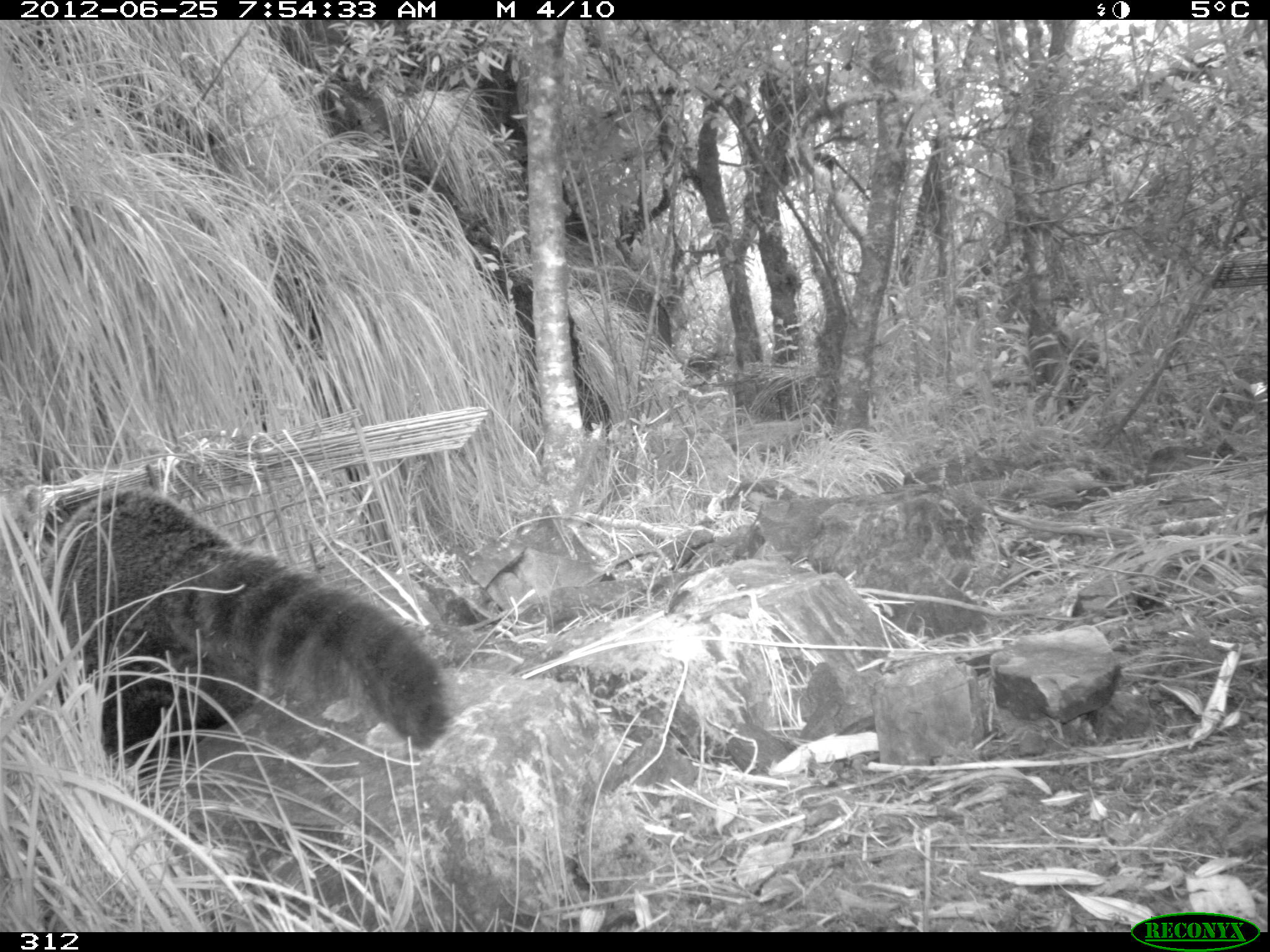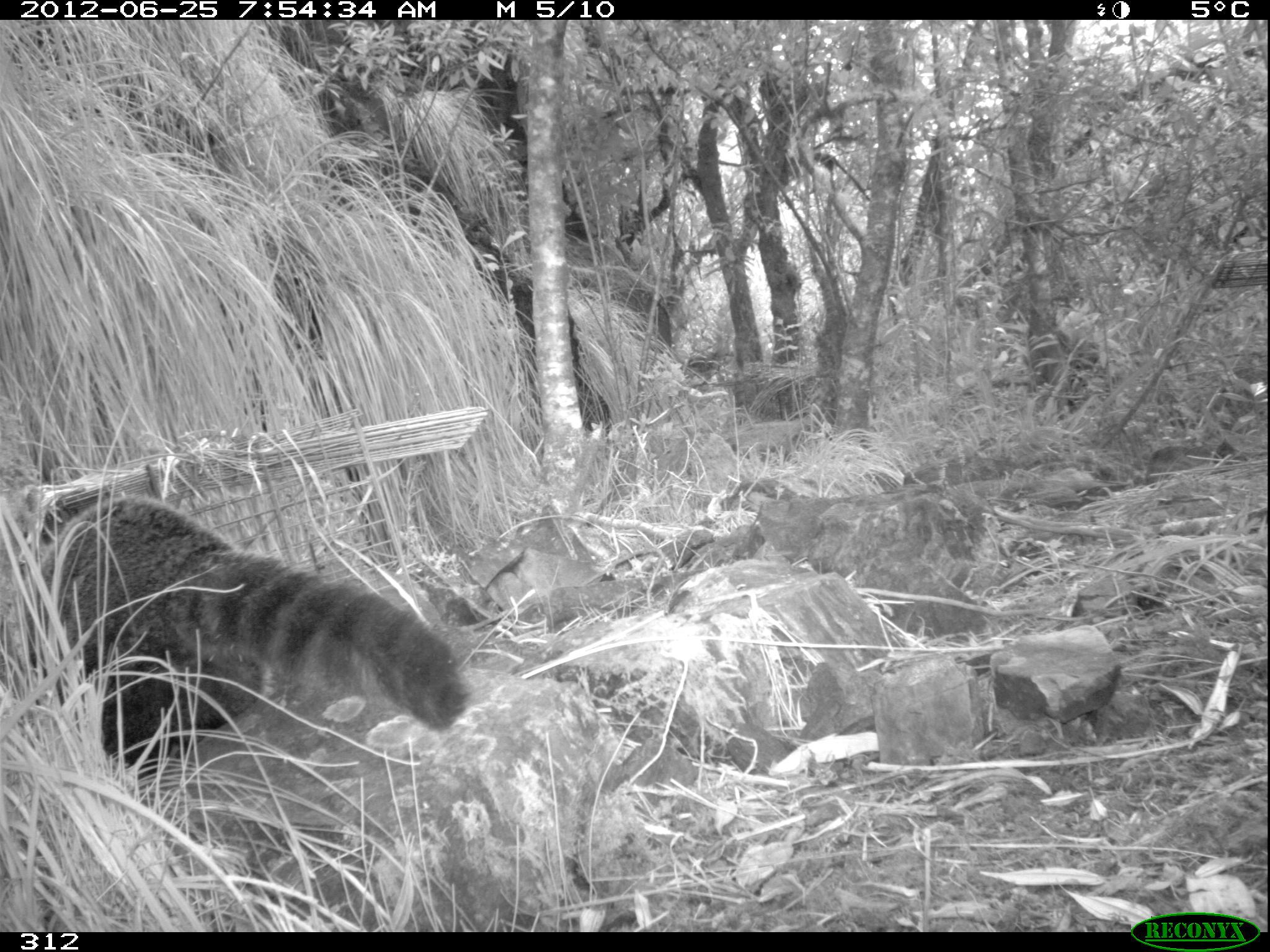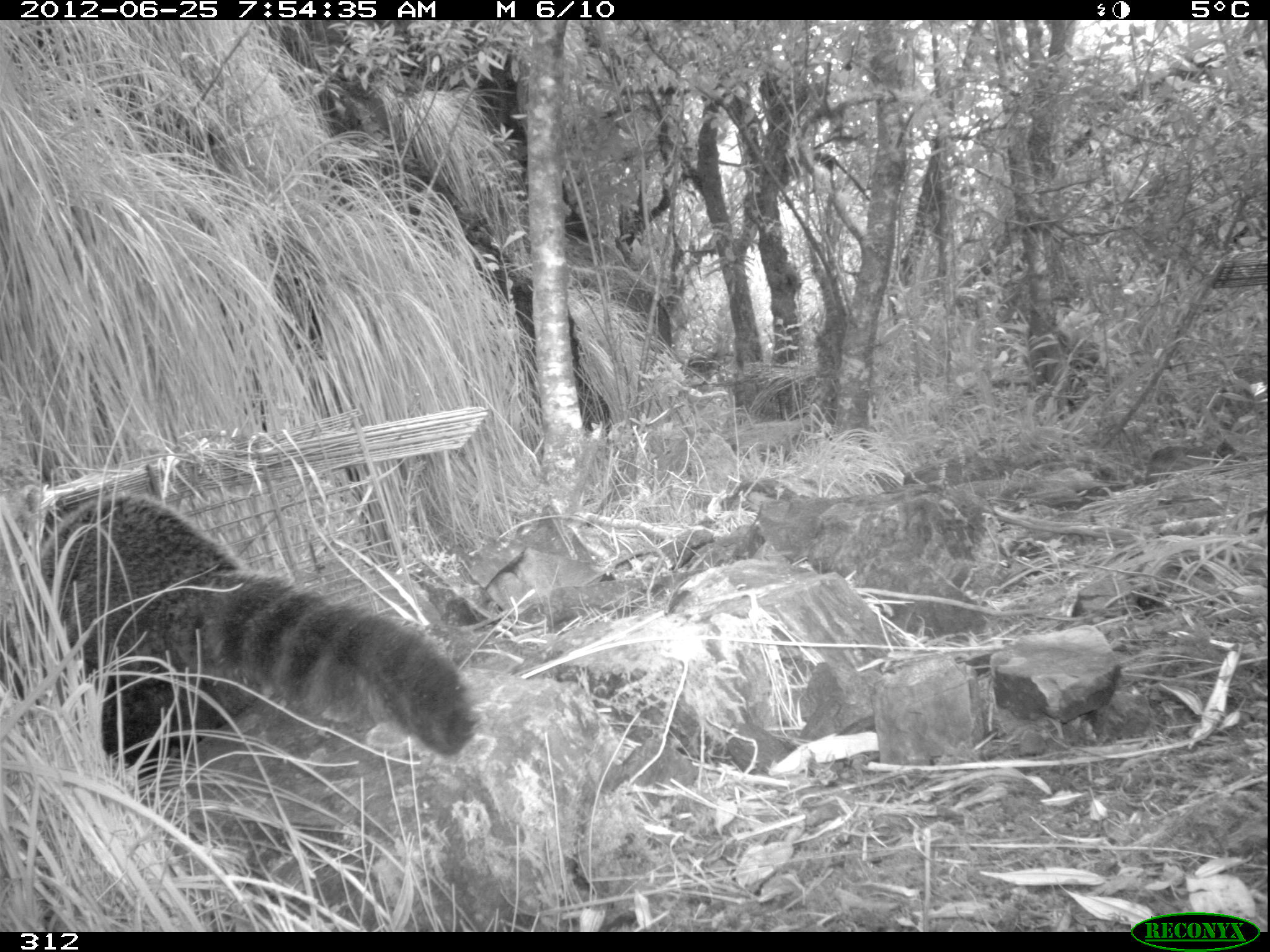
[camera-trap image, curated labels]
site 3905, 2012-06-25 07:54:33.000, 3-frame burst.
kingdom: Animalia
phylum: Chordata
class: Mammalia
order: Carnivora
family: Procyonidae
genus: Nasua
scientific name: Nasua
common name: coatis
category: unknown coati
Unknown coati (coatis) (Nasua).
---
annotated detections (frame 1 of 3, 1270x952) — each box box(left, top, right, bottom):
unknown coati: box(35, 484, 450, 760)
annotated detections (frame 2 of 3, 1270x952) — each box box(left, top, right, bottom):
unknown coati: box(24, 497, 467, 771)